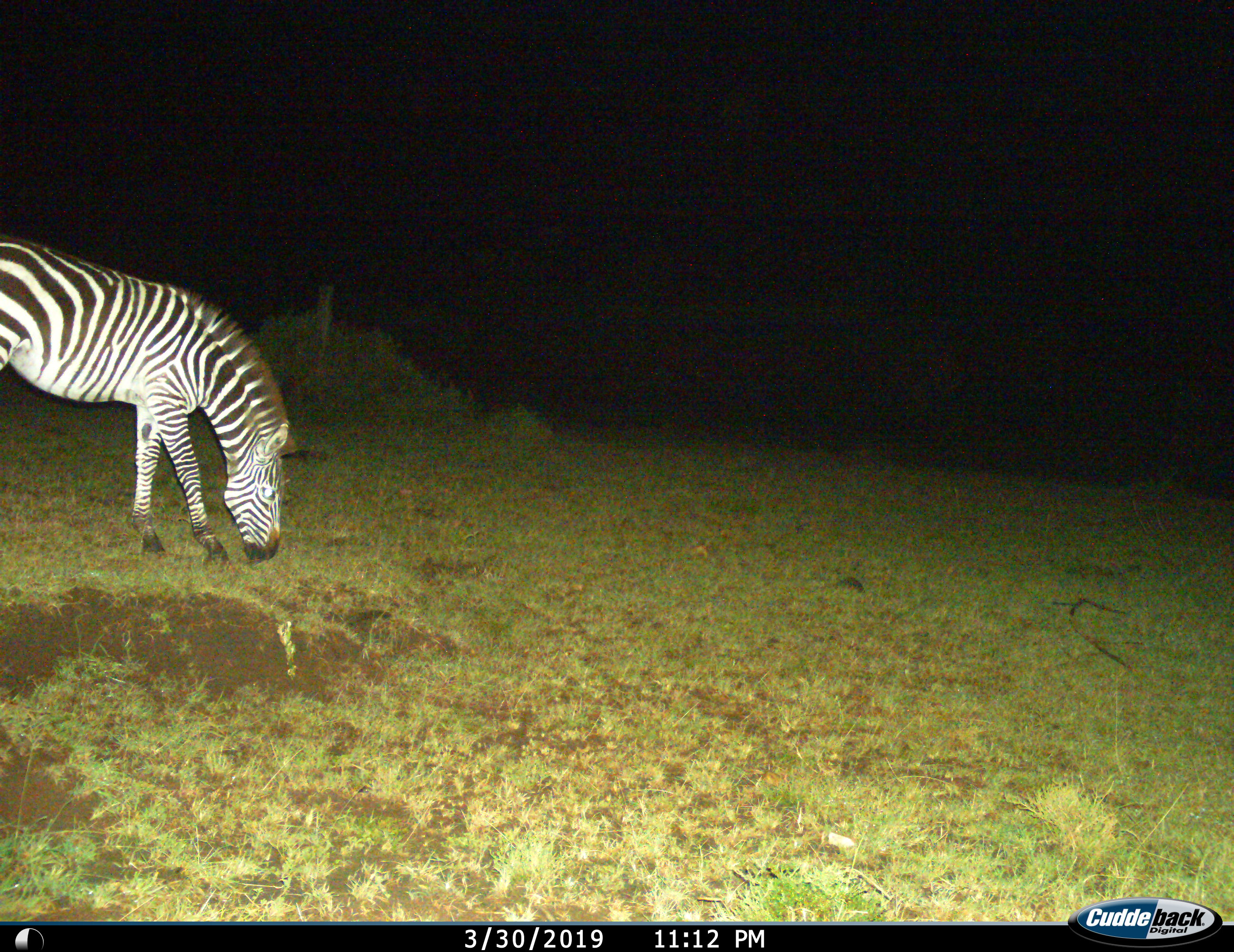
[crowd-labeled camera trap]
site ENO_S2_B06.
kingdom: Animalia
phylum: Chordata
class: Mammalia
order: Perissodactyla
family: Equidae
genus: Equus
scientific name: Equus quagga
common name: plains zebra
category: zebraplains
Zebraplains (plains zebra) (Equus quagga), count 1. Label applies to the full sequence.